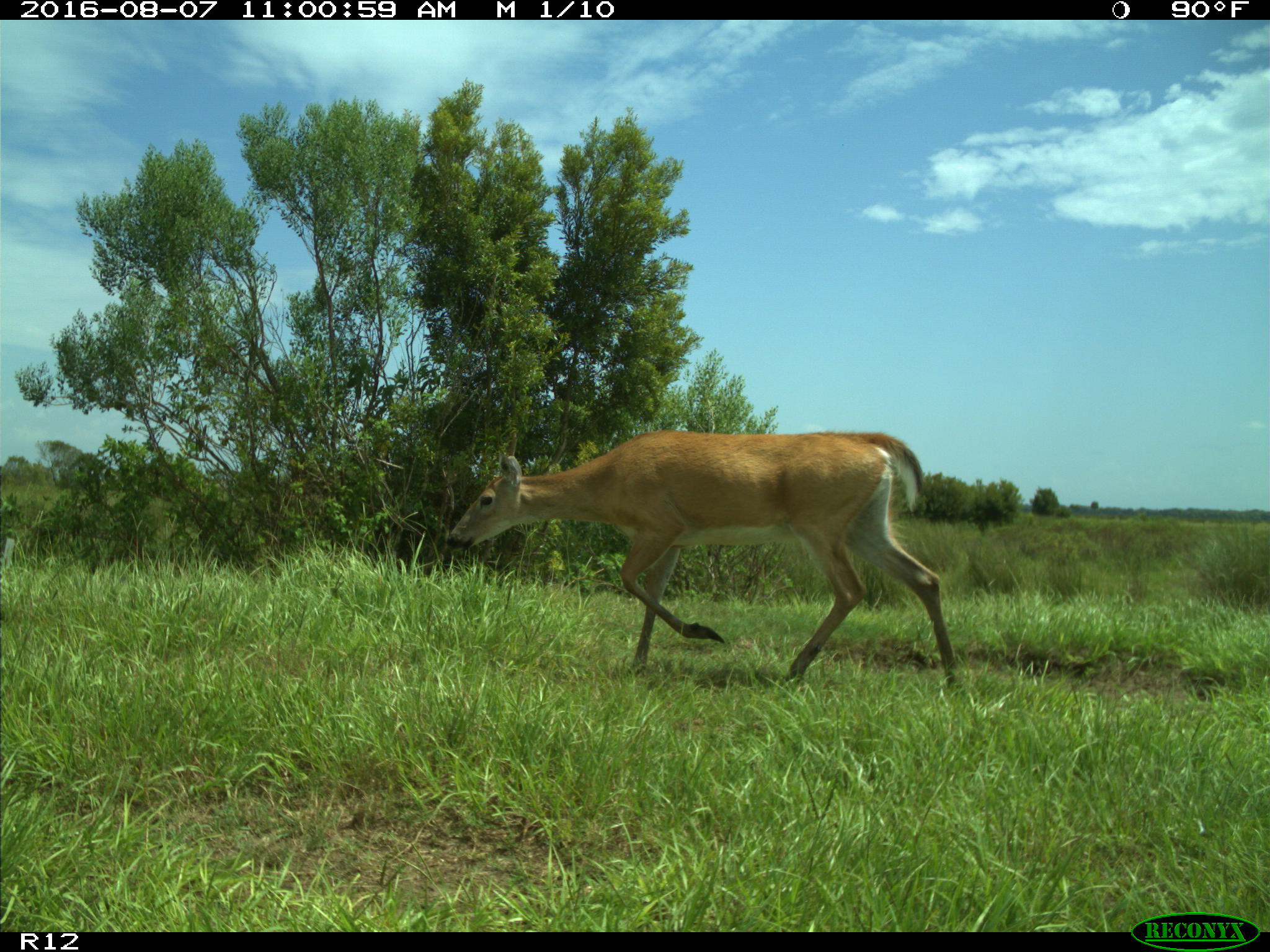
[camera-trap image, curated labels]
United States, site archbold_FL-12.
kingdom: Animalia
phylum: Chordata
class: Mammalia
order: Artiodactyla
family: Cervidae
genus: Odocoileus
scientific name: Odocoileus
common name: deer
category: unidentified deer